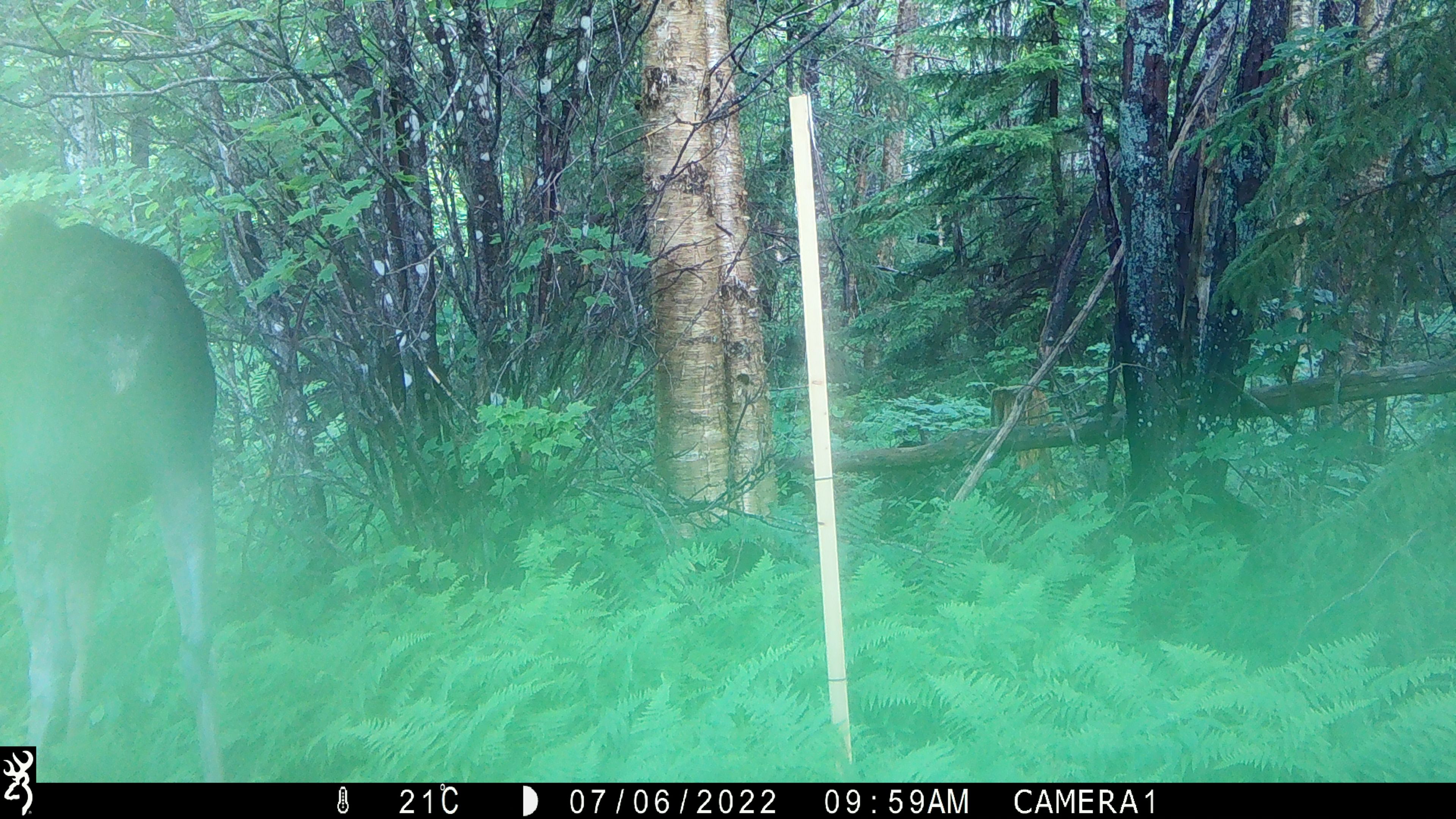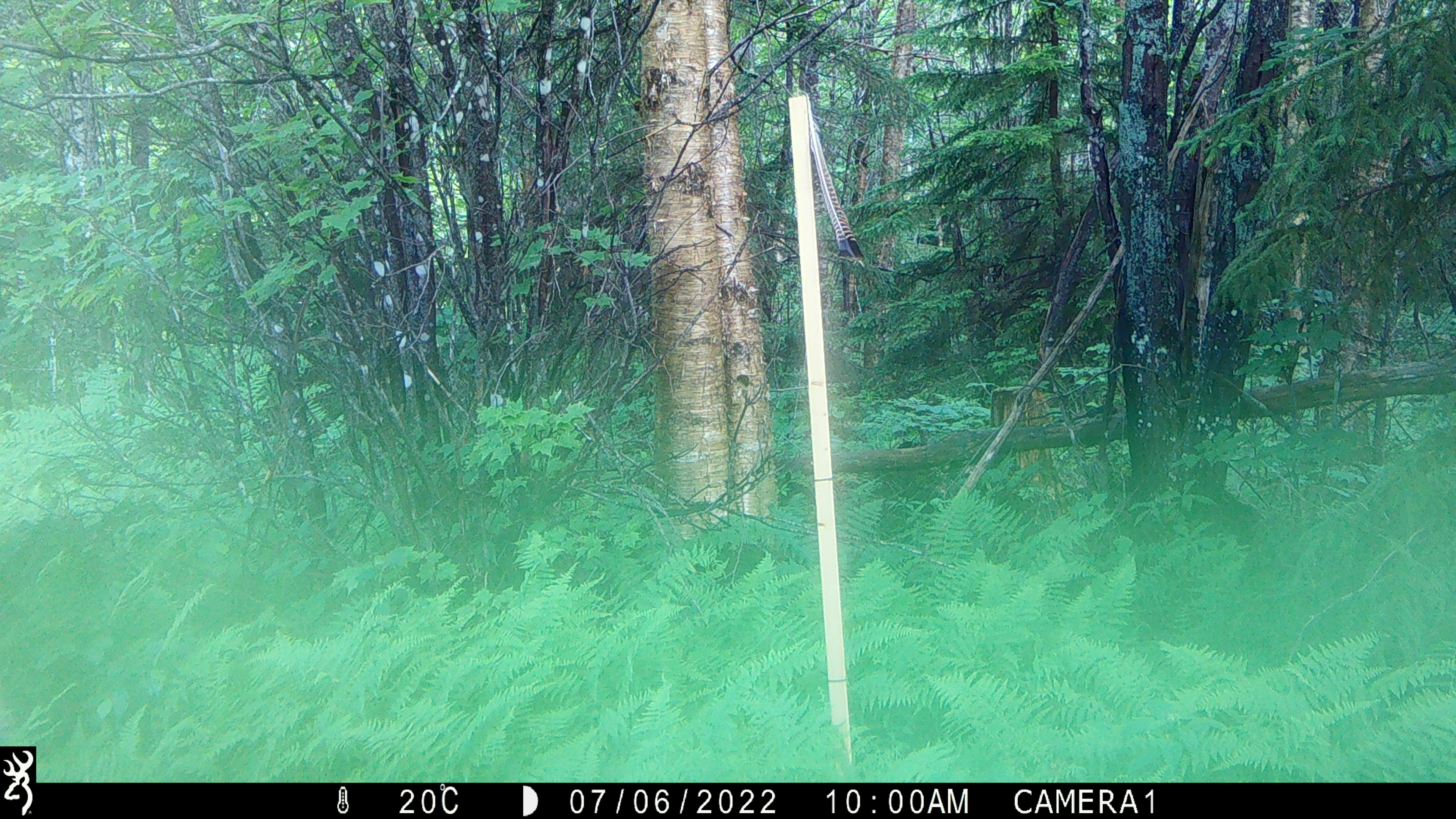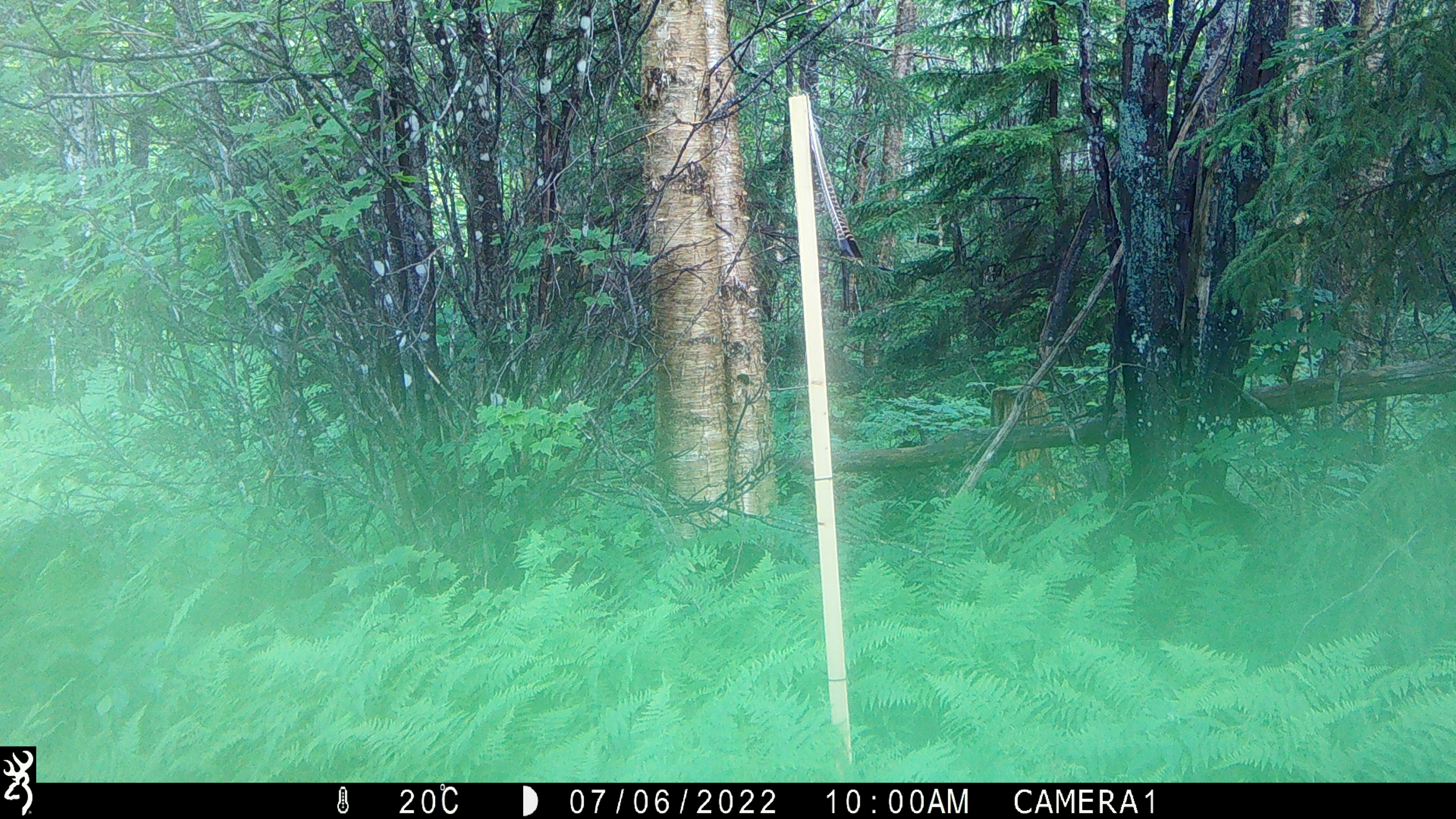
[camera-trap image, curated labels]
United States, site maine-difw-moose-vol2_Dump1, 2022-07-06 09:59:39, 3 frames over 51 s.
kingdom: Animalia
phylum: Chordata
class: Mammalia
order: Artiodactyla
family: Cervidae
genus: Alces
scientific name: Alces alces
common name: moose